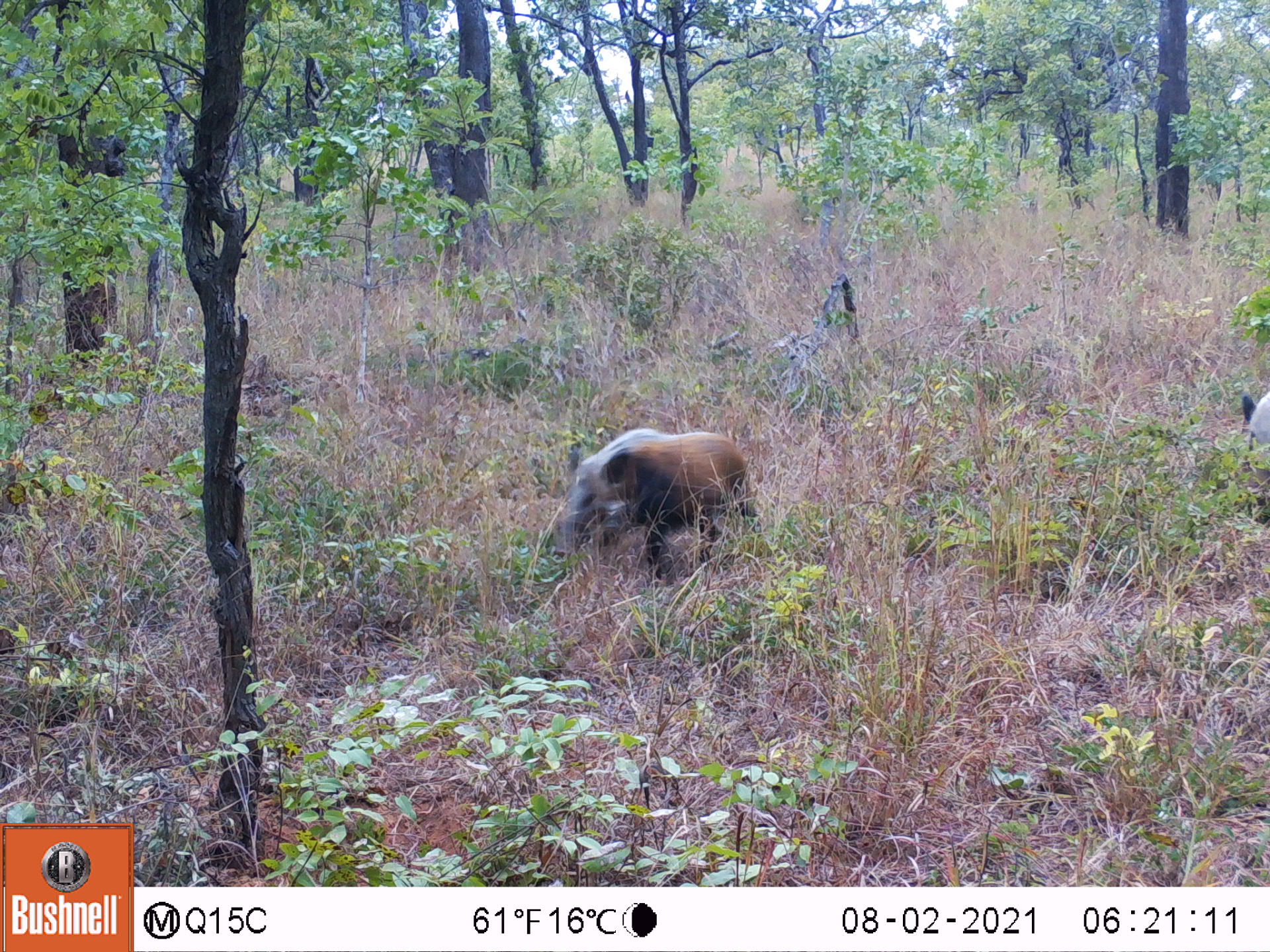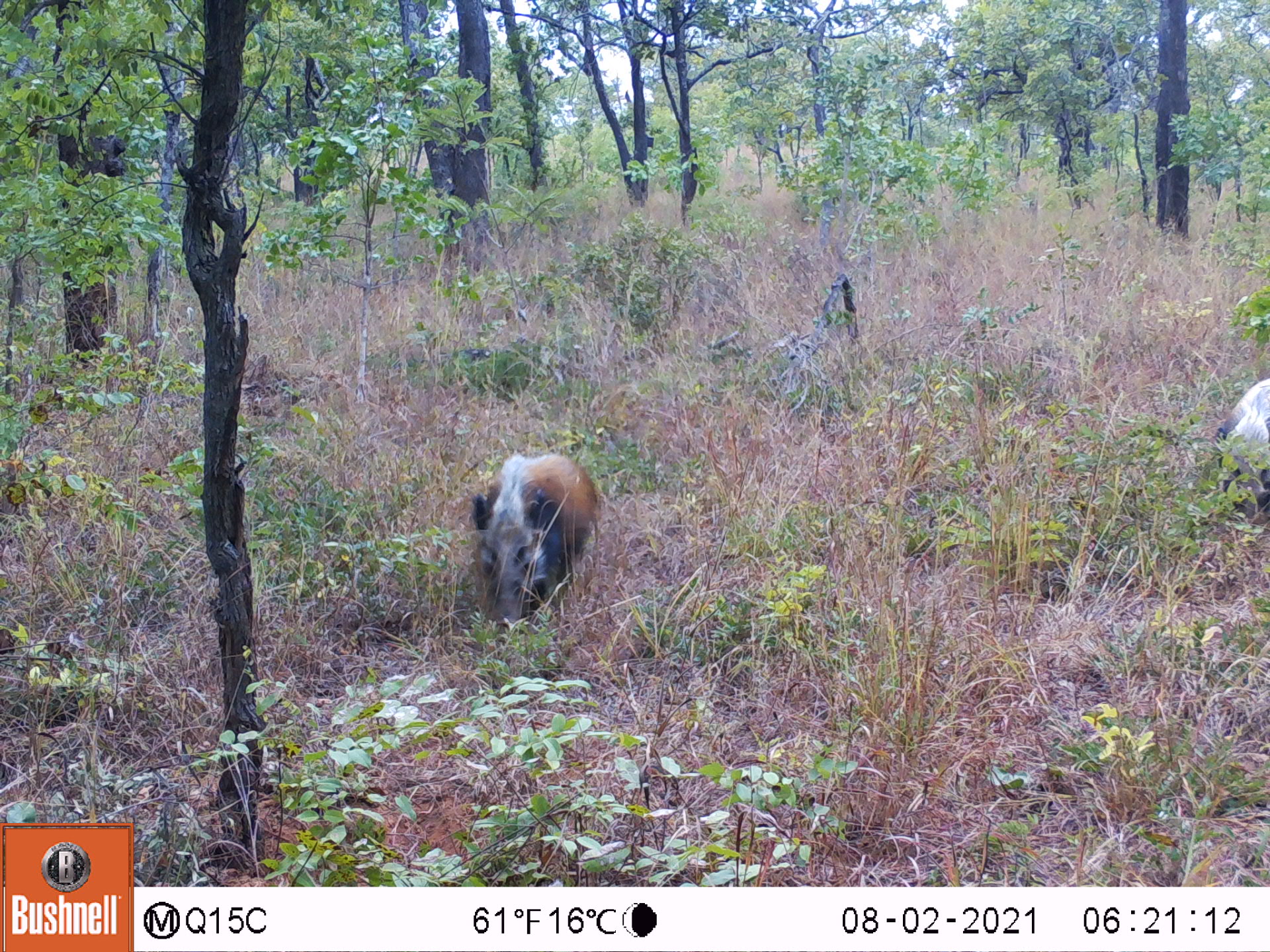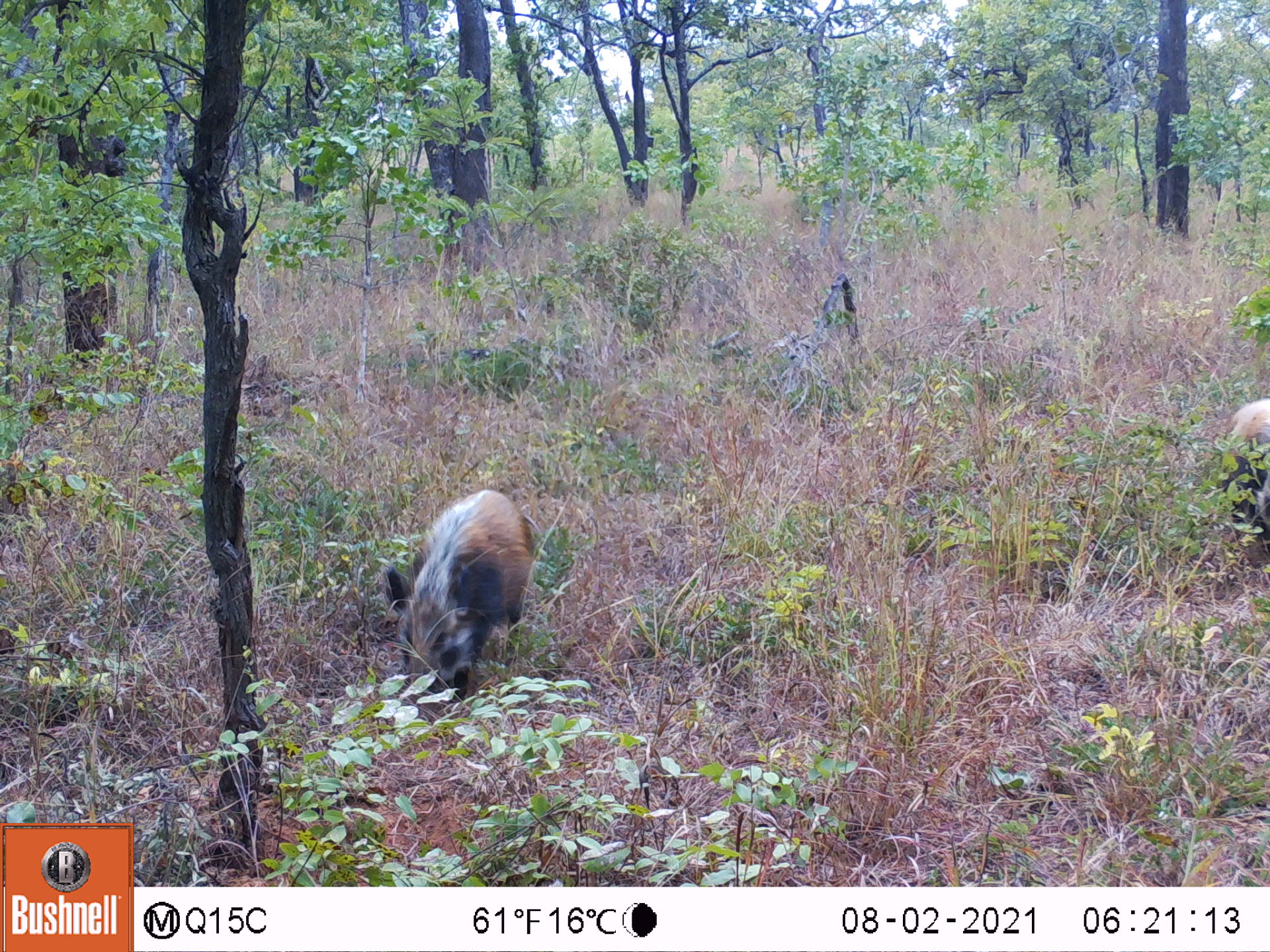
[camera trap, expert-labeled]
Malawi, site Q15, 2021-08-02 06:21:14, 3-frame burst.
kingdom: Animalia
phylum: Chordata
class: Mammalia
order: Artiodactyla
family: Suidae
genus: Potamochoerus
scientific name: Potamochoerus larvatus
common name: bushpig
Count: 2.